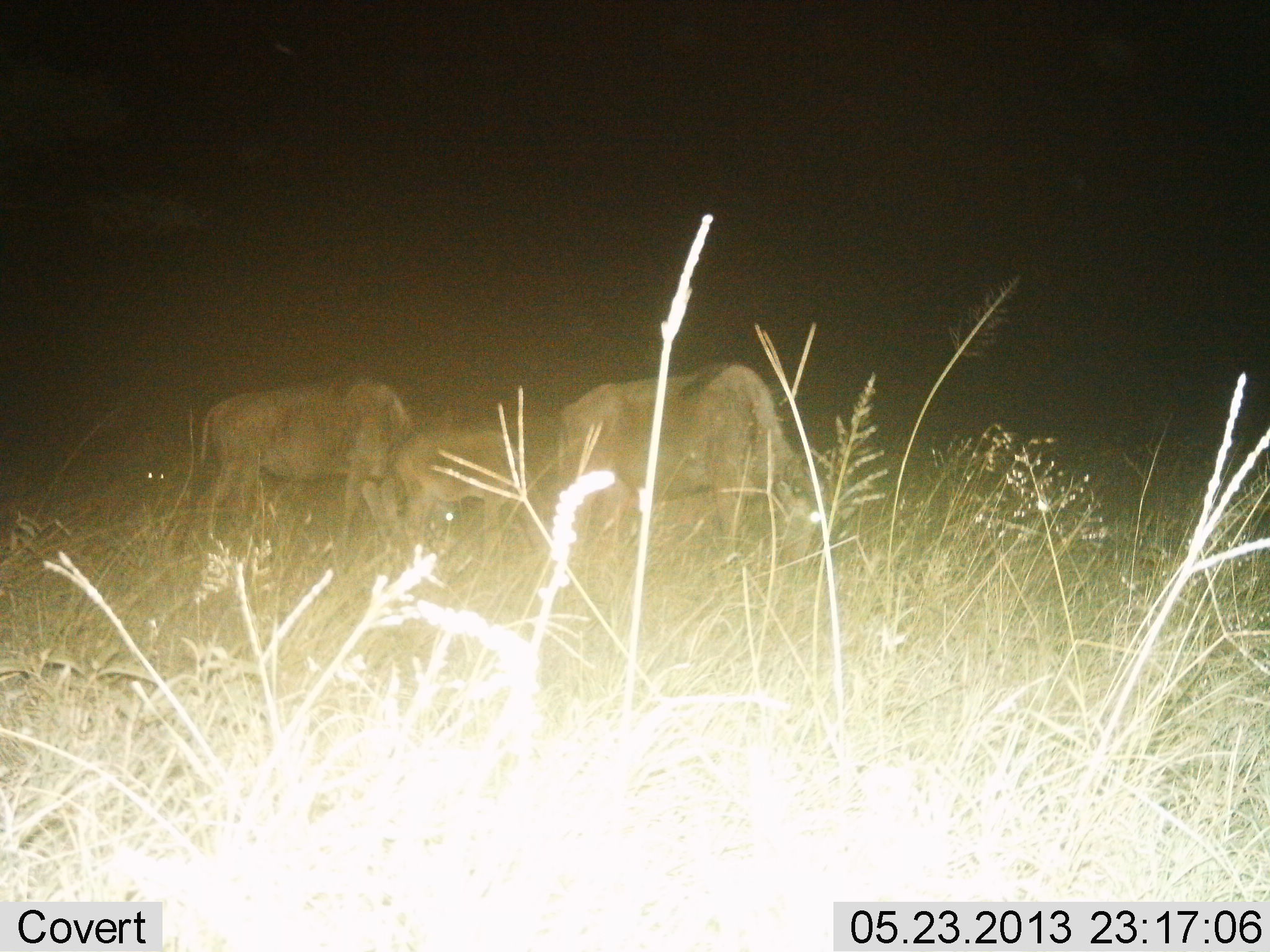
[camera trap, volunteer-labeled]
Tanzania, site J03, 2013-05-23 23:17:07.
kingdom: Animalia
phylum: Chordata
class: Mammalia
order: Artiodactyla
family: Bovidae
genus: Connochaetes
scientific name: Connochaetes taurinus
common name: blue wildebeest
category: wildebeest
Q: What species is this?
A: Wildebeest (blue wildebeest) (Connochaetes taurinus).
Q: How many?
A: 3.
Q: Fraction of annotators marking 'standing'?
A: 35%.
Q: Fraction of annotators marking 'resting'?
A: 0%.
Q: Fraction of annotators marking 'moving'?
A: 5%.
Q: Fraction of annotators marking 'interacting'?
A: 0%.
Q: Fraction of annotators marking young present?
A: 35%.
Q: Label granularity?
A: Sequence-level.